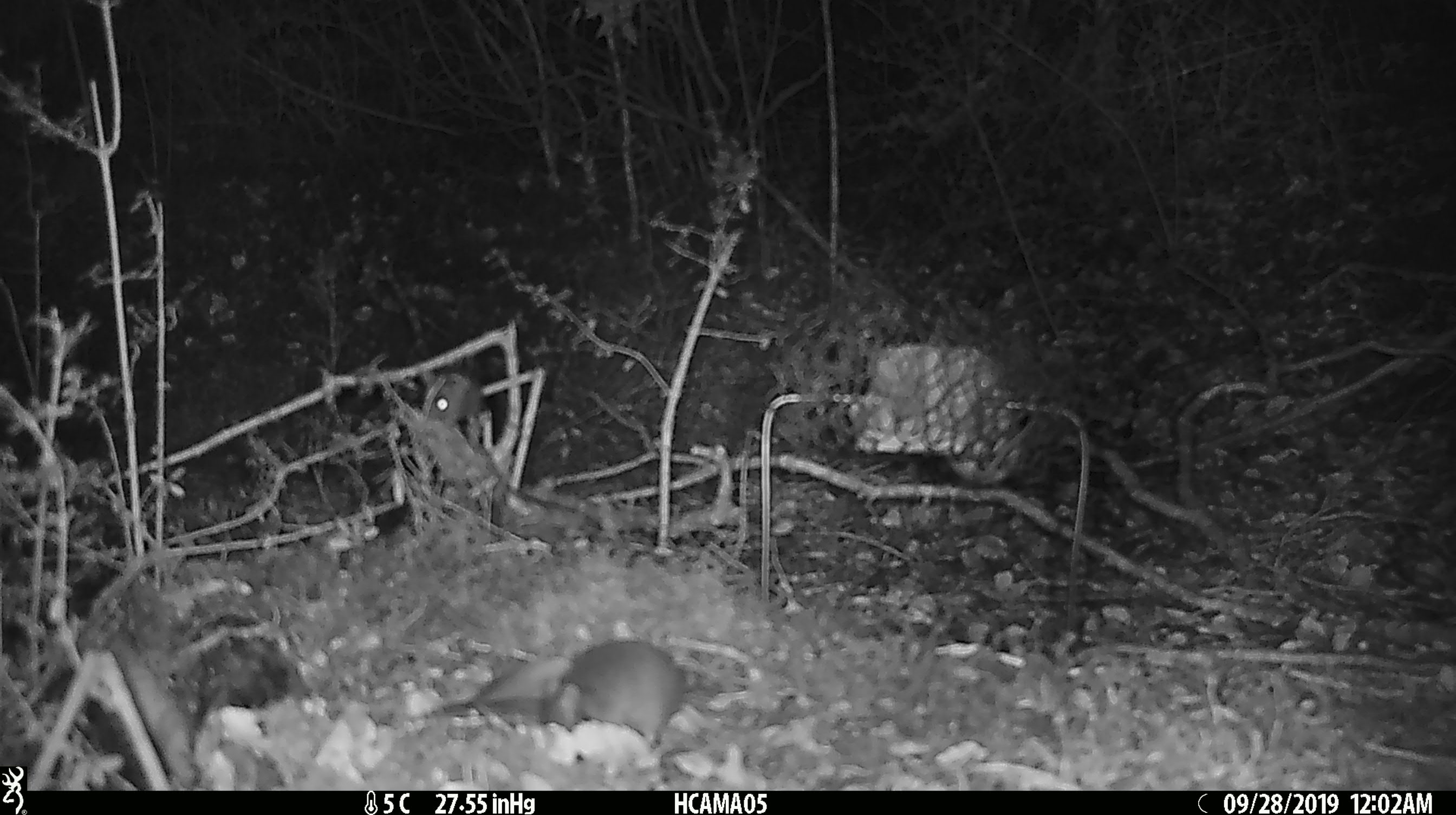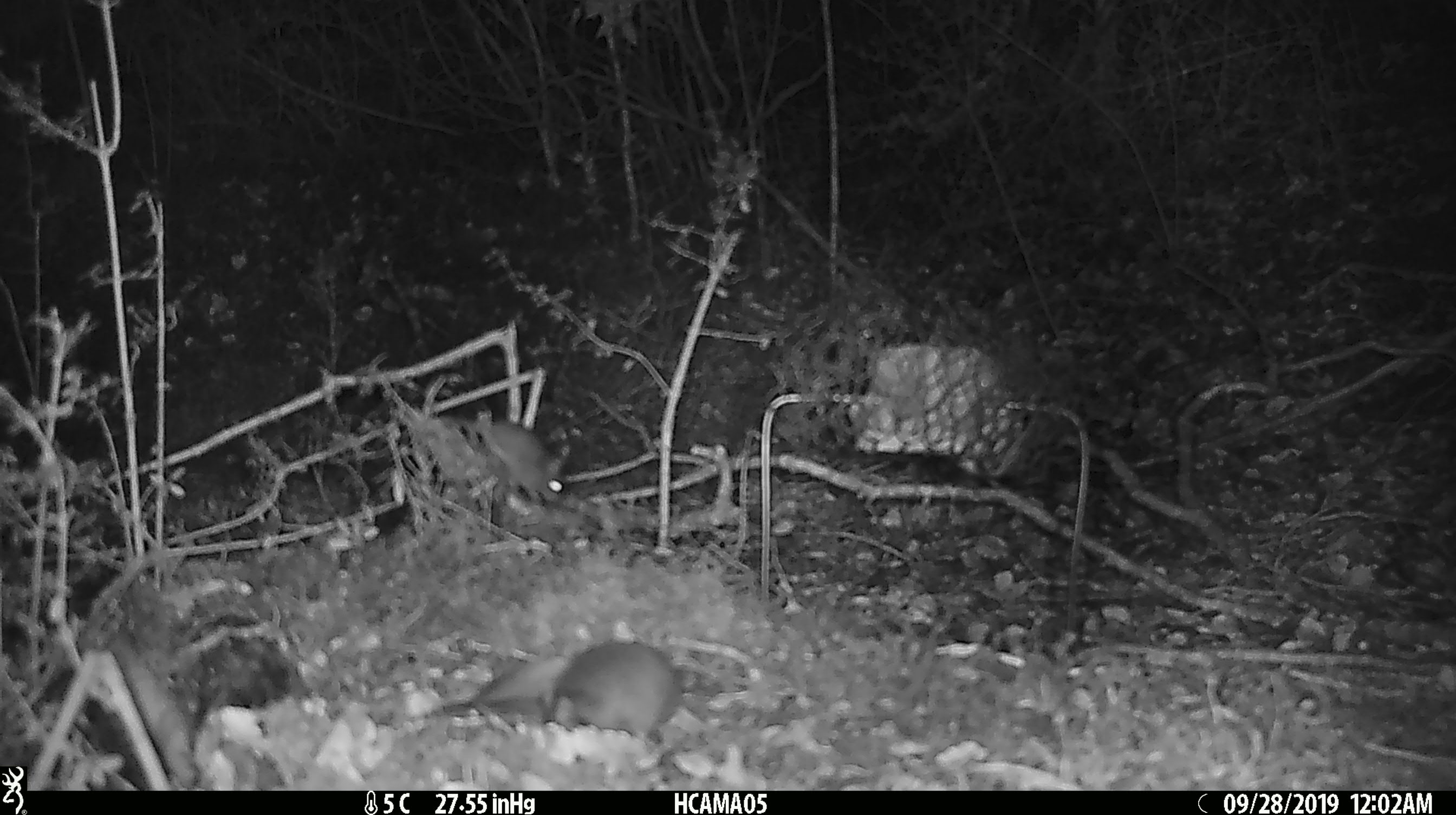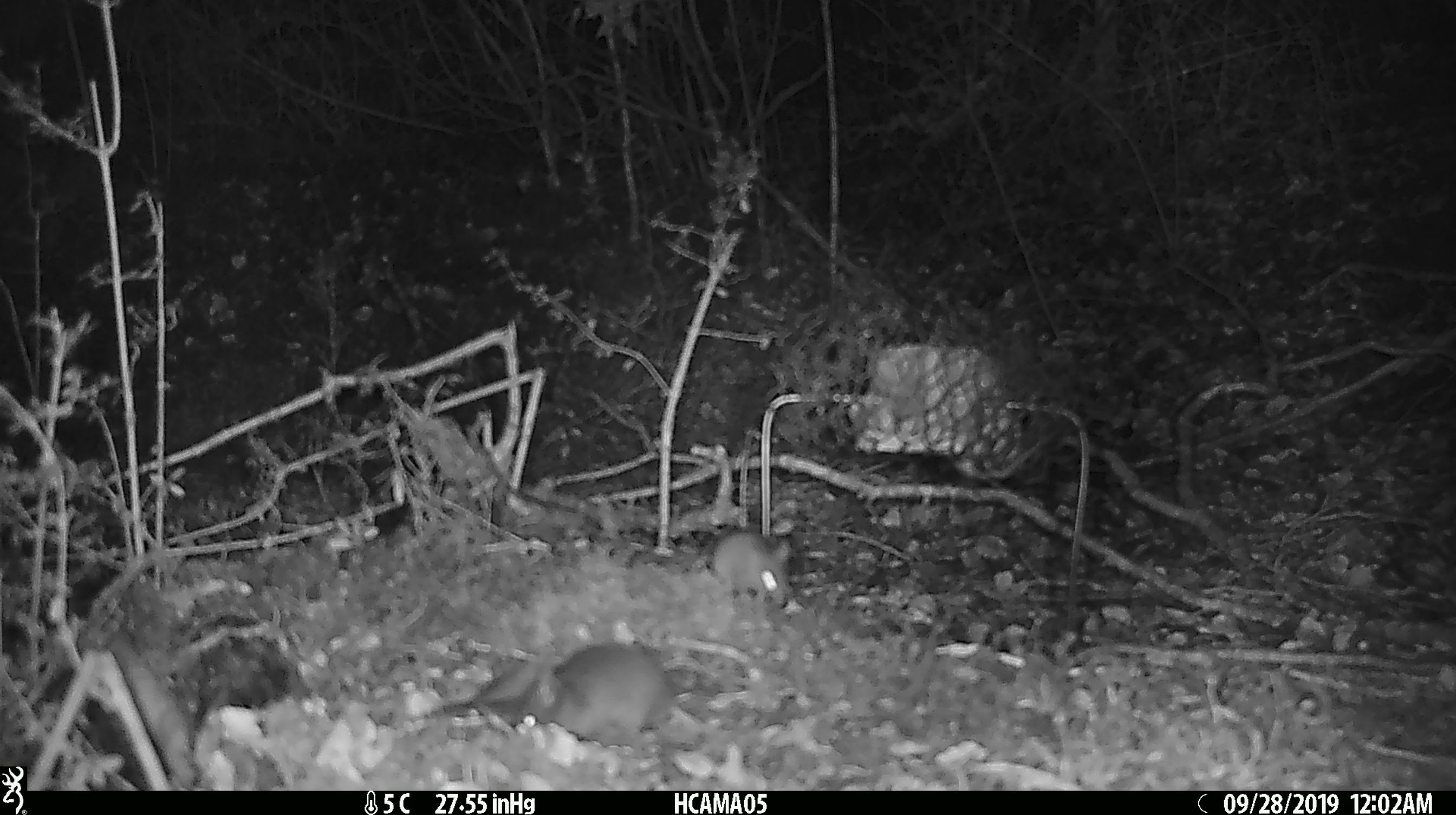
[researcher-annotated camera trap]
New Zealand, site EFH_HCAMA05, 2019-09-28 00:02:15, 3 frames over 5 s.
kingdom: Animalia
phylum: Chordata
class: Mammalia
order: Rodentia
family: Muridae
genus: Mus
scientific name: Mus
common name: mouse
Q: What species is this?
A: Mouse (Mus).